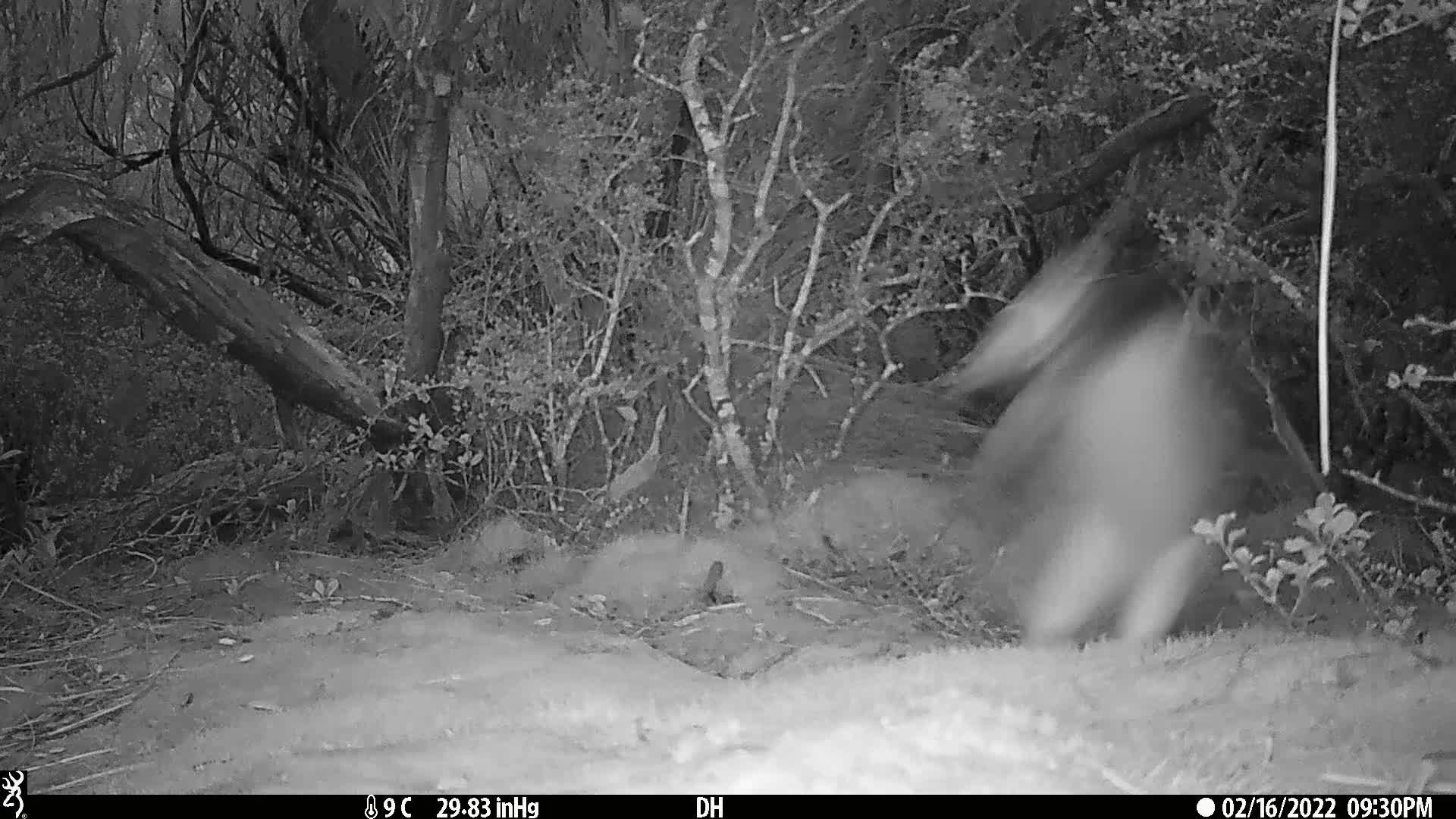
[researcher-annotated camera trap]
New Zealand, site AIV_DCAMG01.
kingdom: Animalia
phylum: Chordata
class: Aves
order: Sphenisciformes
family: Spheniscidae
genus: Megadyptes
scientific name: Megadyptes antipodes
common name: yellow-eyed penguin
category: yellow eyed penguin